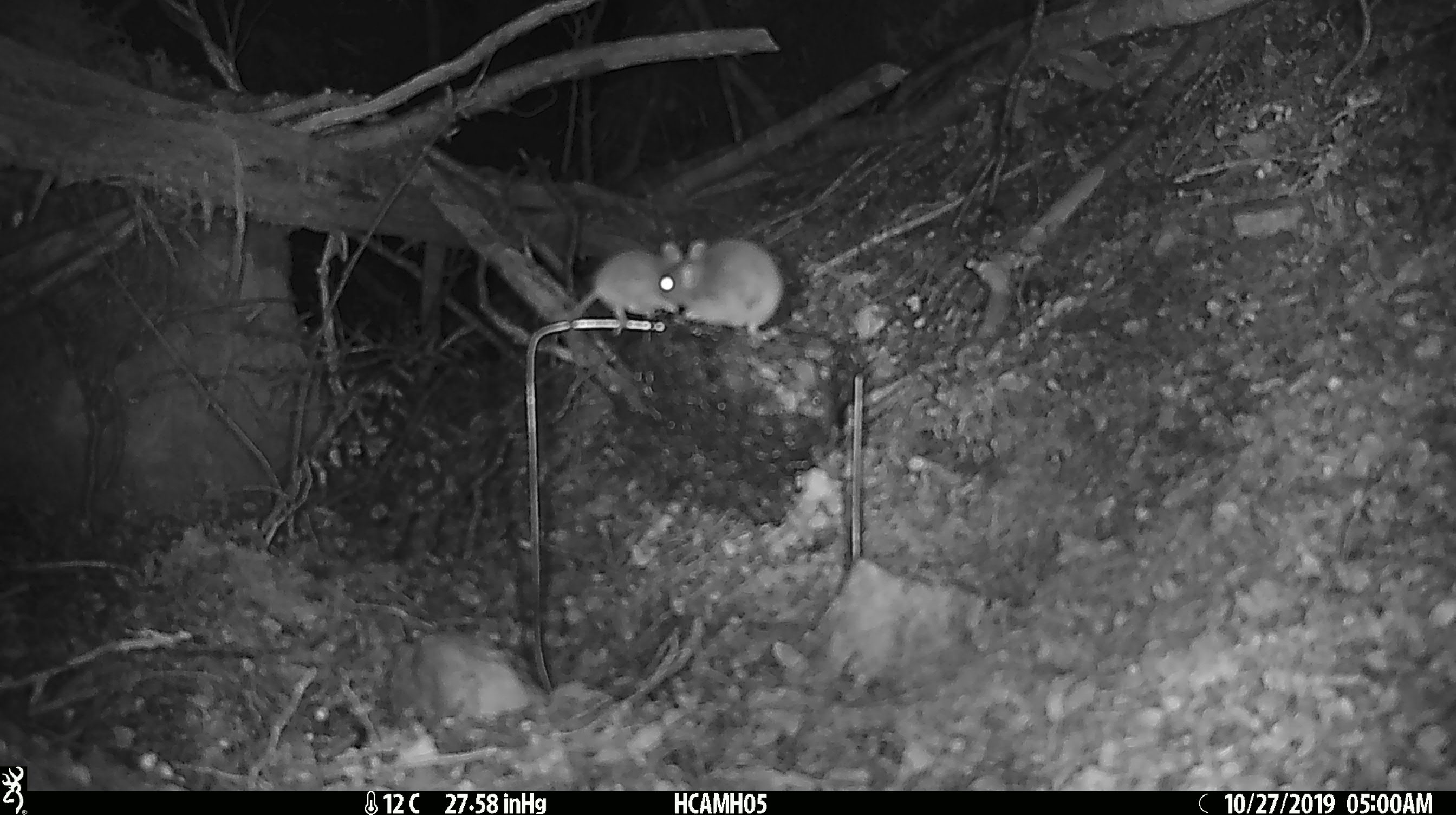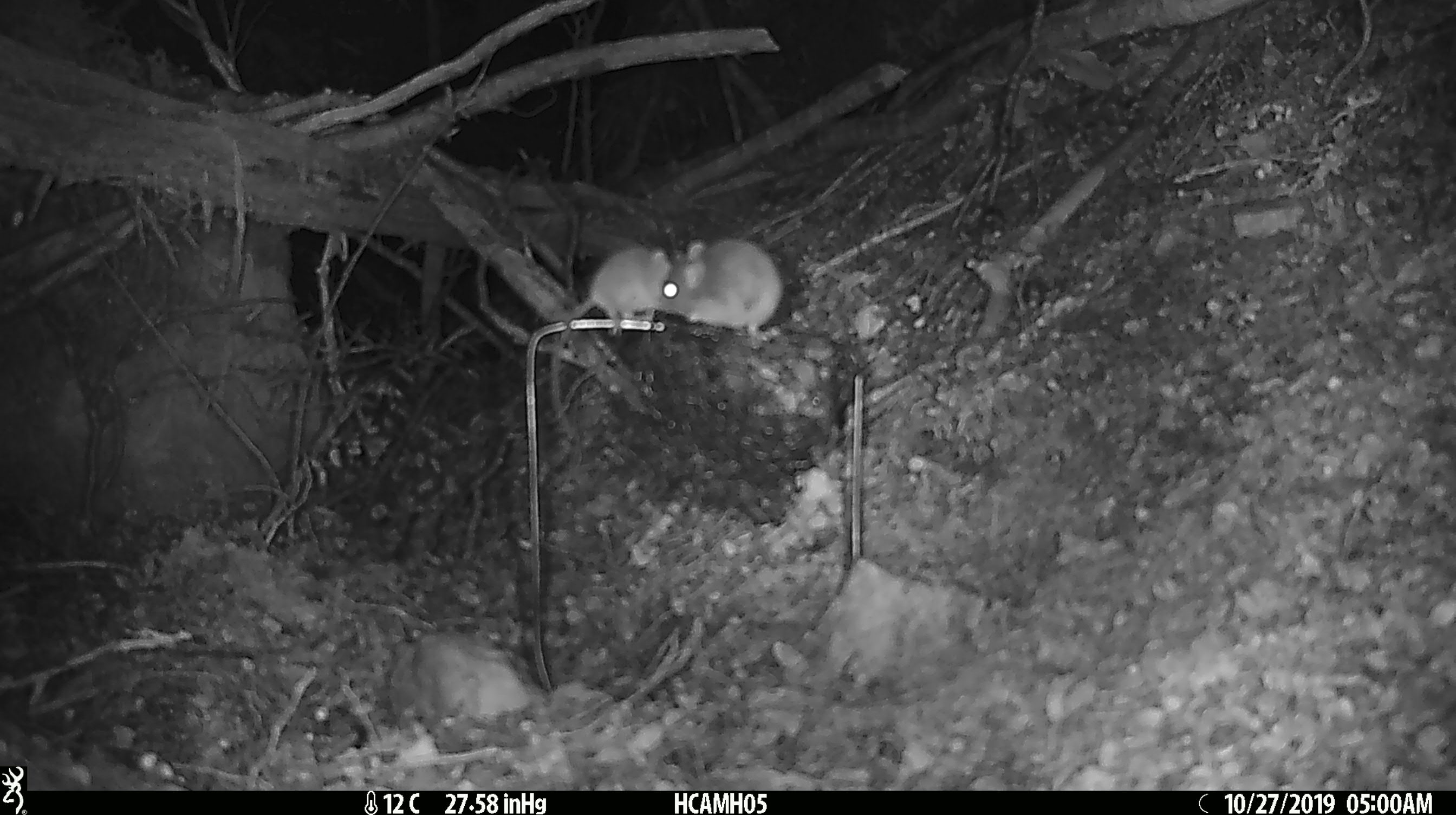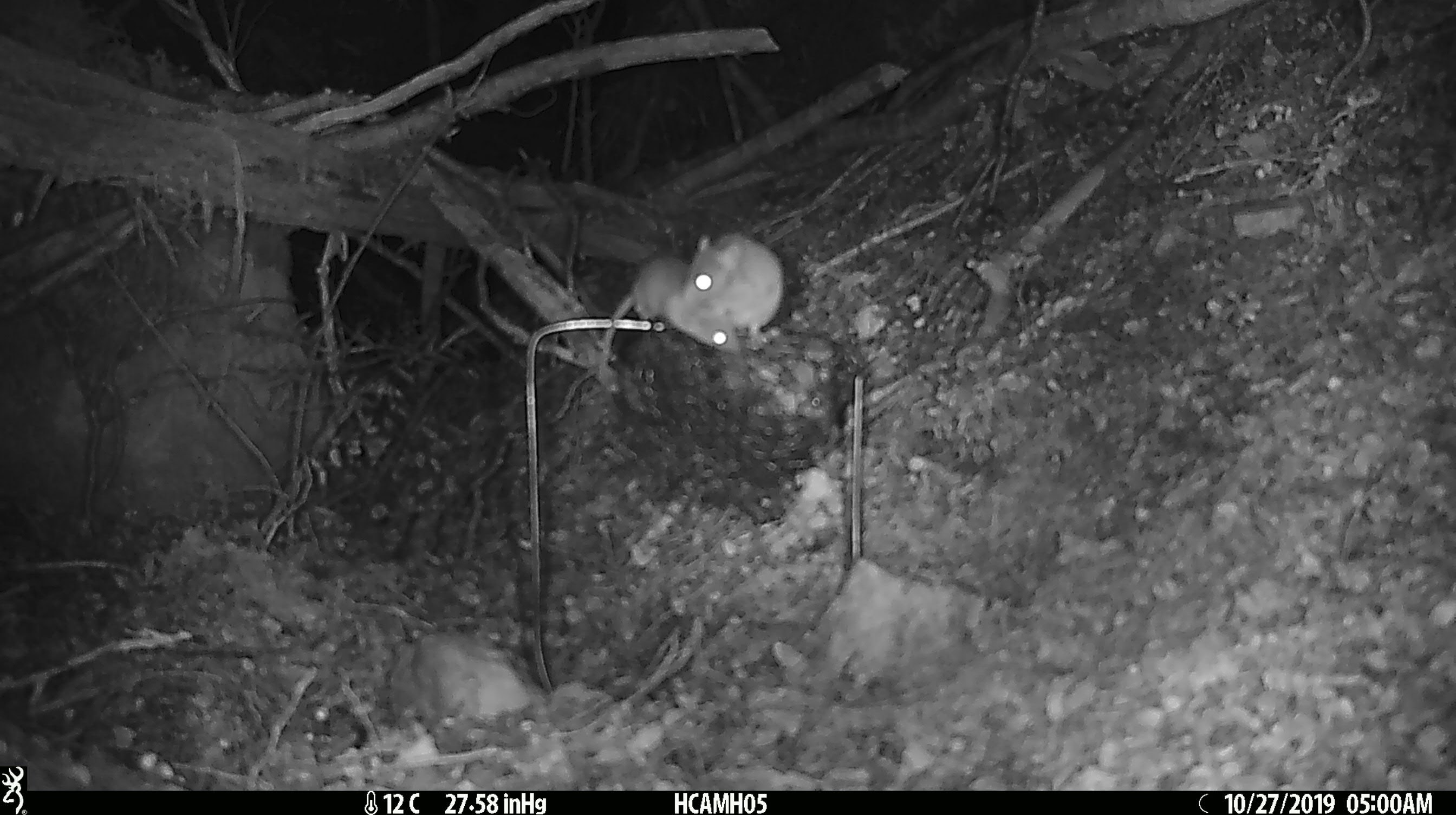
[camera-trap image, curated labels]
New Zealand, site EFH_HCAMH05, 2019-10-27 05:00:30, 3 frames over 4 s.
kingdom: Animalia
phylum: Chordata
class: Mammalia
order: Rodentia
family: Muridae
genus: Mus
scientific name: Mus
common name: mouse